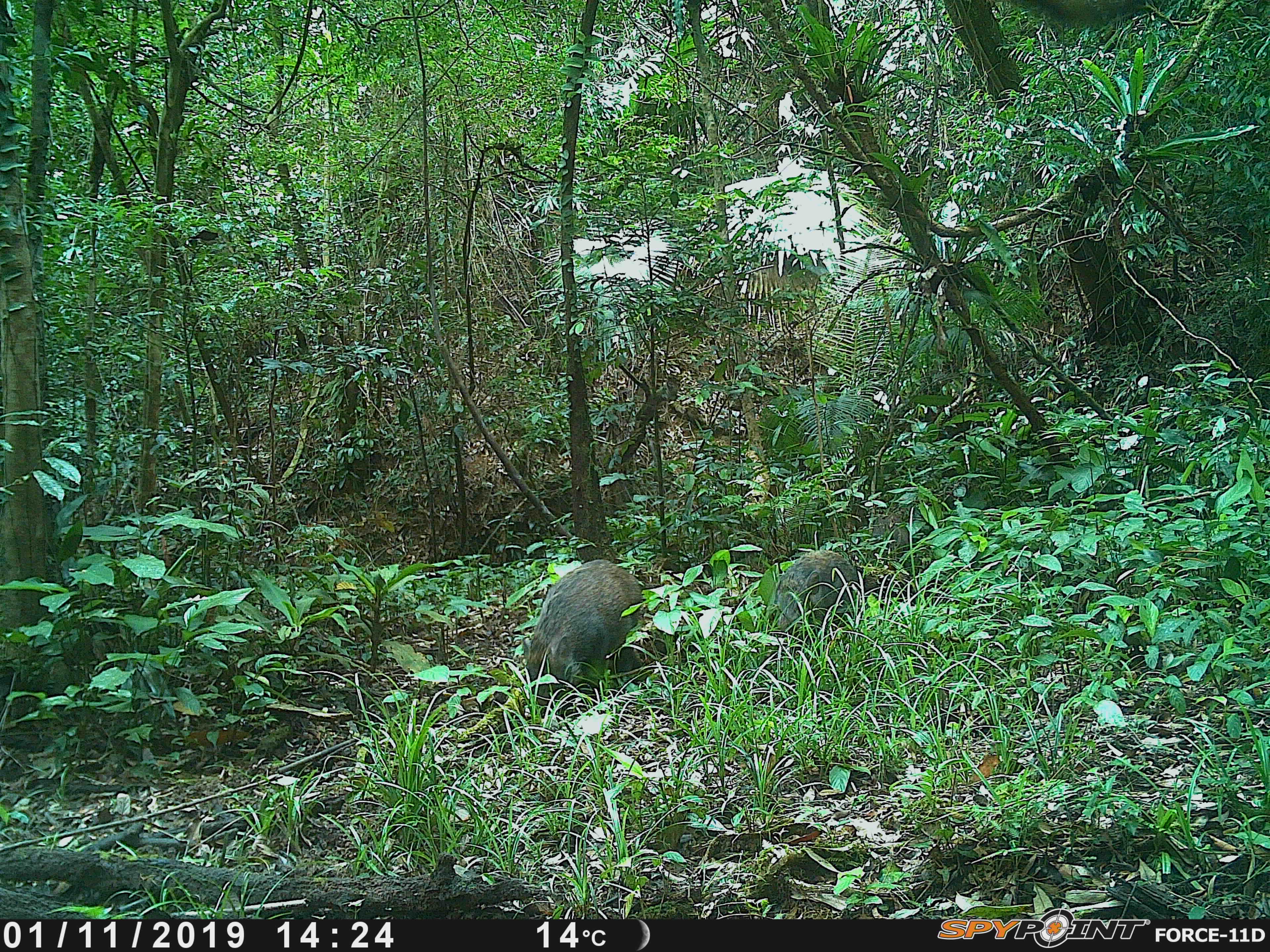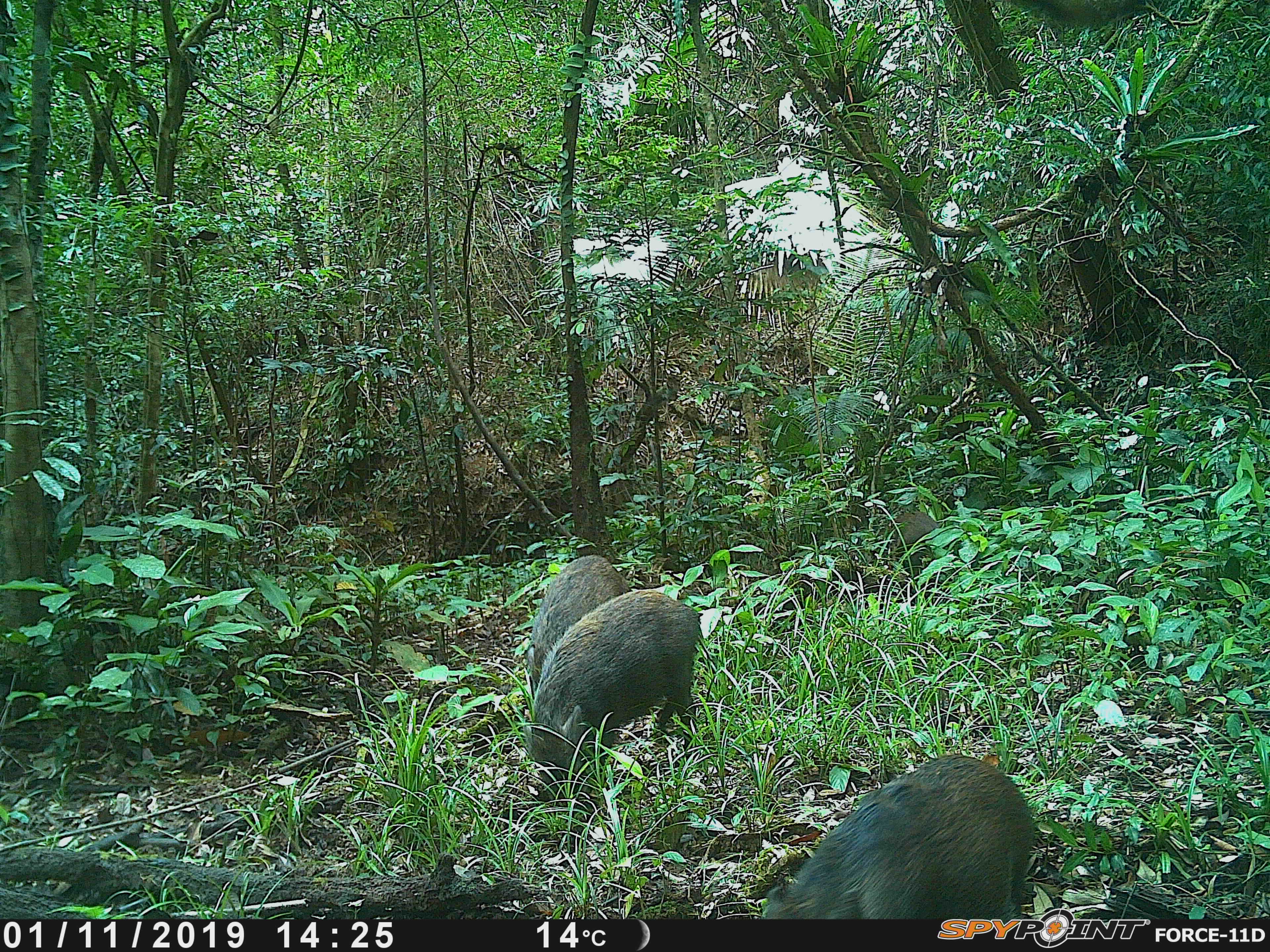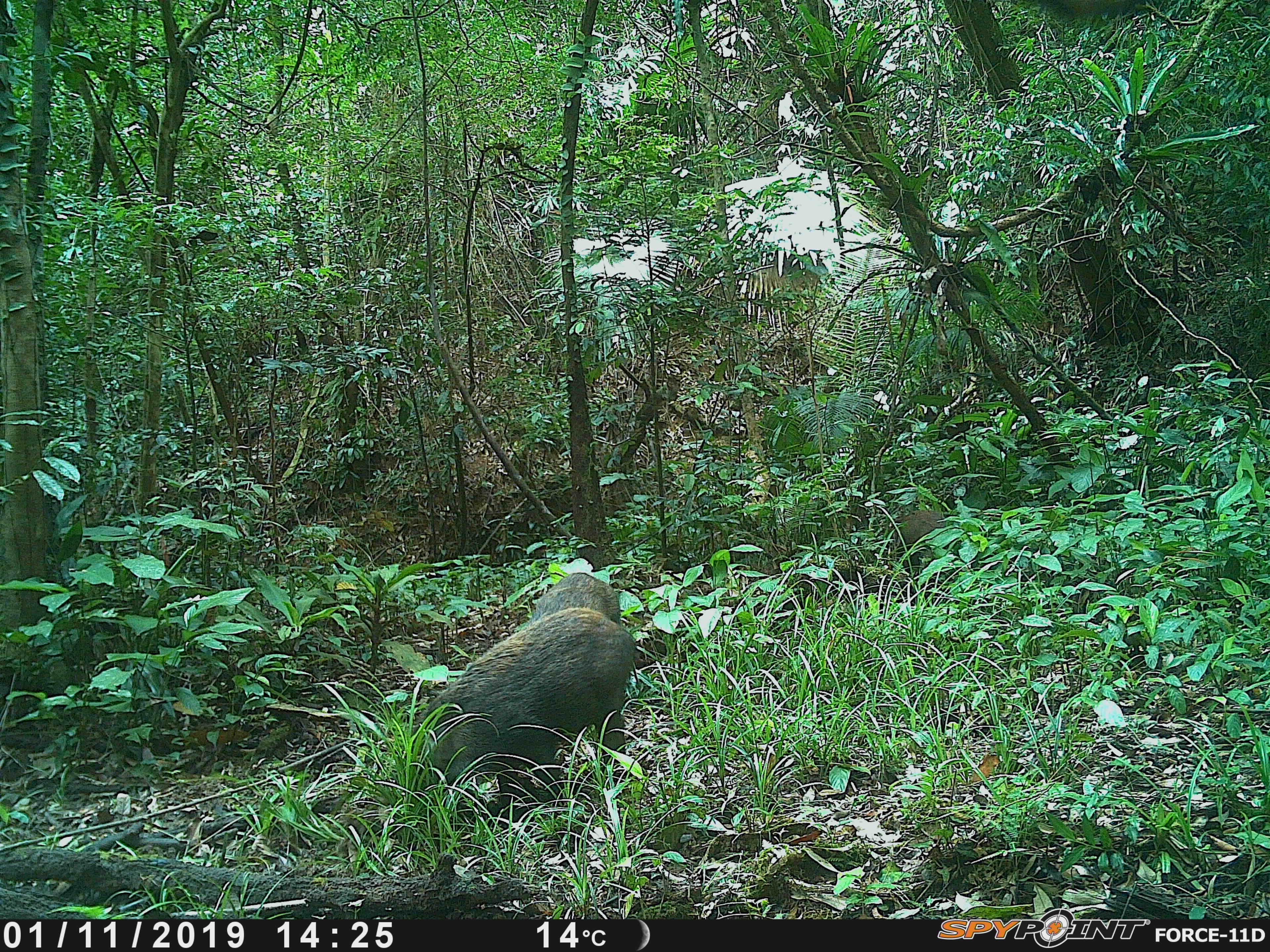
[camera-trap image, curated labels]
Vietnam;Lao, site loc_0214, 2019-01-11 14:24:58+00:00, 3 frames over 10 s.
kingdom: Animalia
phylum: Chordata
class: Mammalia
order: Artiodactyla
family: Suidae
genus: Sus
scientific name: Sus scrofa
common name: eurasian wild pig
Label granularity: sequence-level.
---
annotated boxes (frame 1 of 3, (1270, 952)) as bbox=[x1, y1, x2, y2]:
eurasian wild pig: bbox=[522, 558, 645, 702]; bbox=[775, 549, 859, 630]; bbox=[872, 515, 909, 545]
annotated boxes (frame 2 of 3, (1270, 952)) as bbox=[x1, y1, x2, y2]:
eurasian wild pig: bbox=[757, 757, 1036, 919]; bbox=[522, 588, 701, 801]; bbox=[527, 553, 631, 694]; bbox=[888, 511, 942, 546]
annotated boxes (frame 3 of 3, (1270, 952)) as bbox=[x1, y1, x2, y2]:
eurasian wild pig: bbox=[411, 606, 637, 814]; bbox=[528, 572, 621, 625]; bbox=[888, 509, 947, 552]